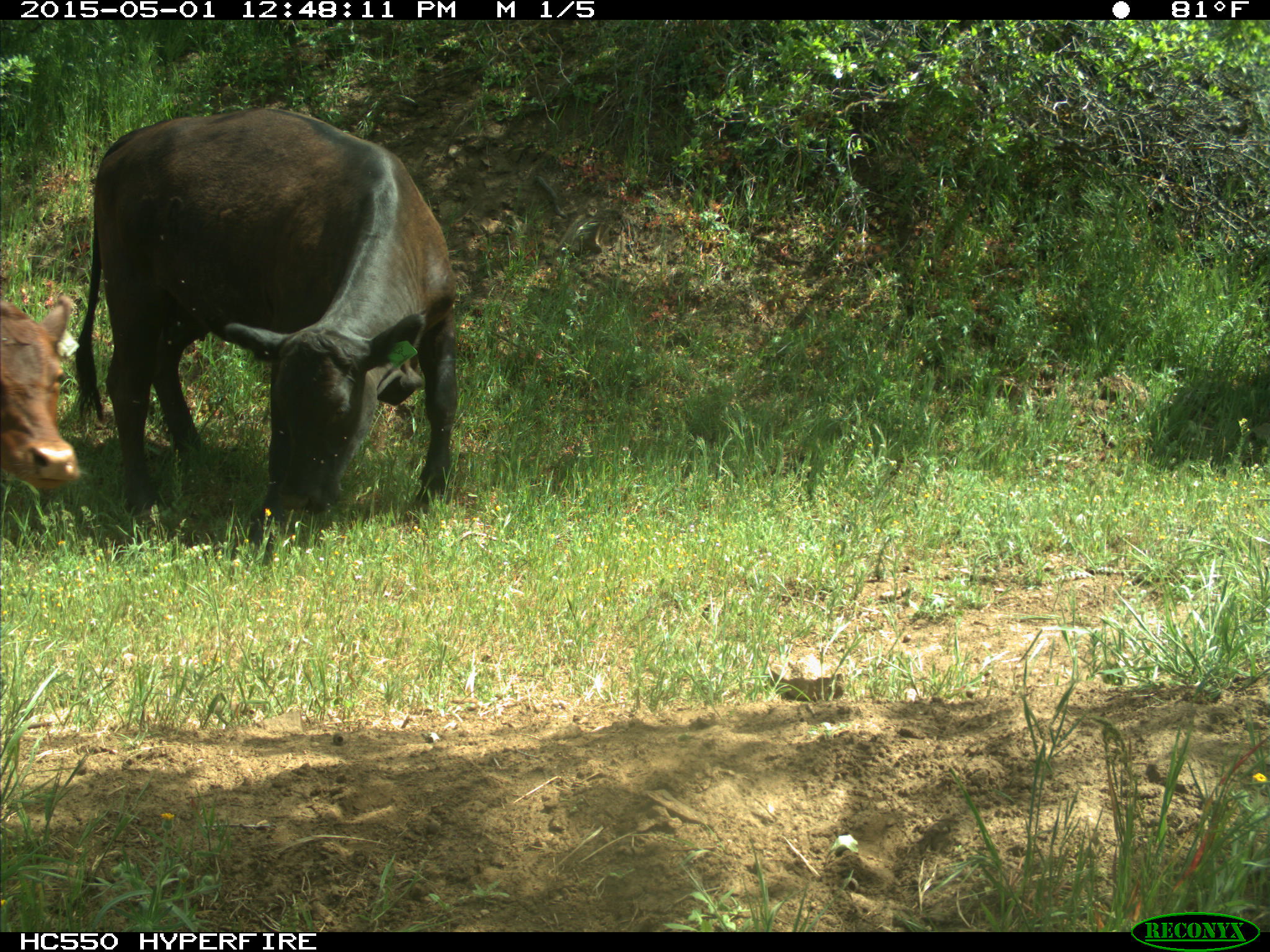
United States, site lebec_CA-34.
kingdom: Animalia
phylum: Chordata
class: Mammalia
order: Artiodactyla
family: Bovidae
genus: Bos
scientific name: Bos taurus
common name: domestic cow